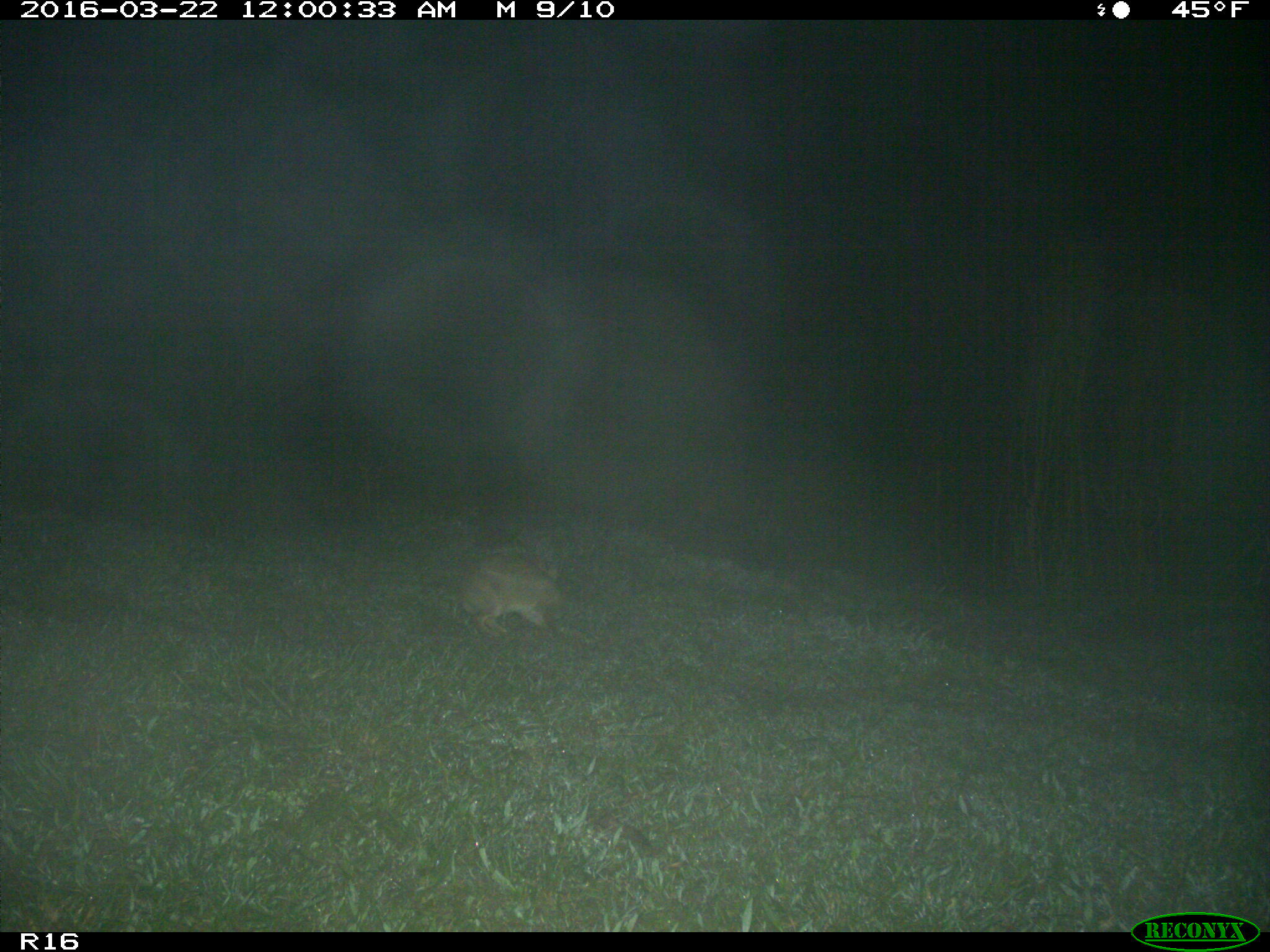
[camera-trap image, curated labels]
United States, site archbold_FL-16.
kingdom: Animalia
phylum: Chordata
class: Mammalia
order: Lagomorpha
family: Leporidae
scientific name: Leporidae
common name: rabbits and hares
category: unidentified rabbit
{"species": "unidentified rabbit (rabbits and hares) (Leporidae)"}